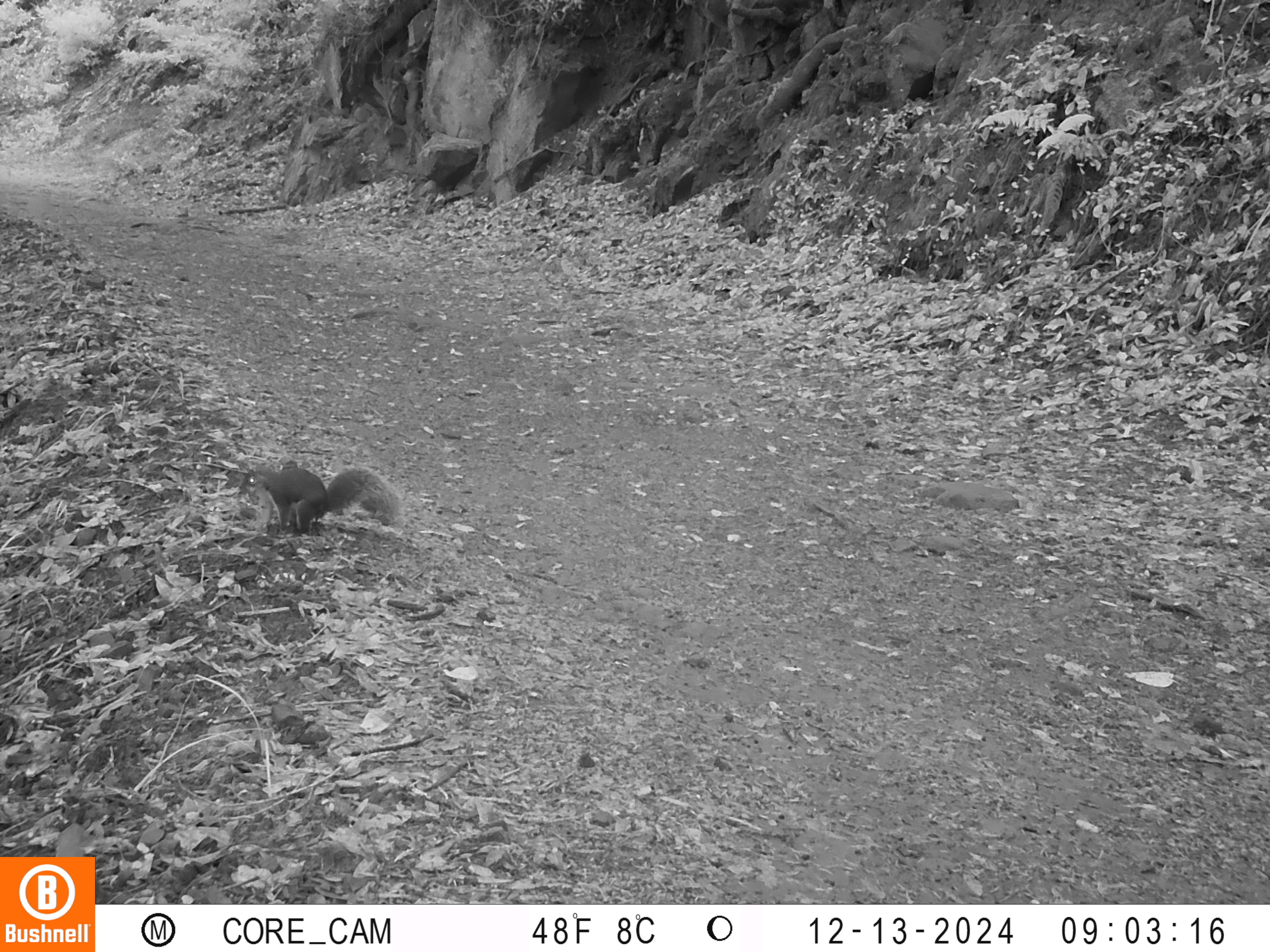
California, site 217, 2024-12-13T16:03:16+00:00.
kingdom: Animalia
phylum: Chordata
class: Mammalia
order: Rodentia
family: Sciuridae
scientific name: Sciuridae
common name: squirrel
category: unknown squirrel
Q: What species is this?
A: Unknown squirrel (squirrel) (Sciuridae).